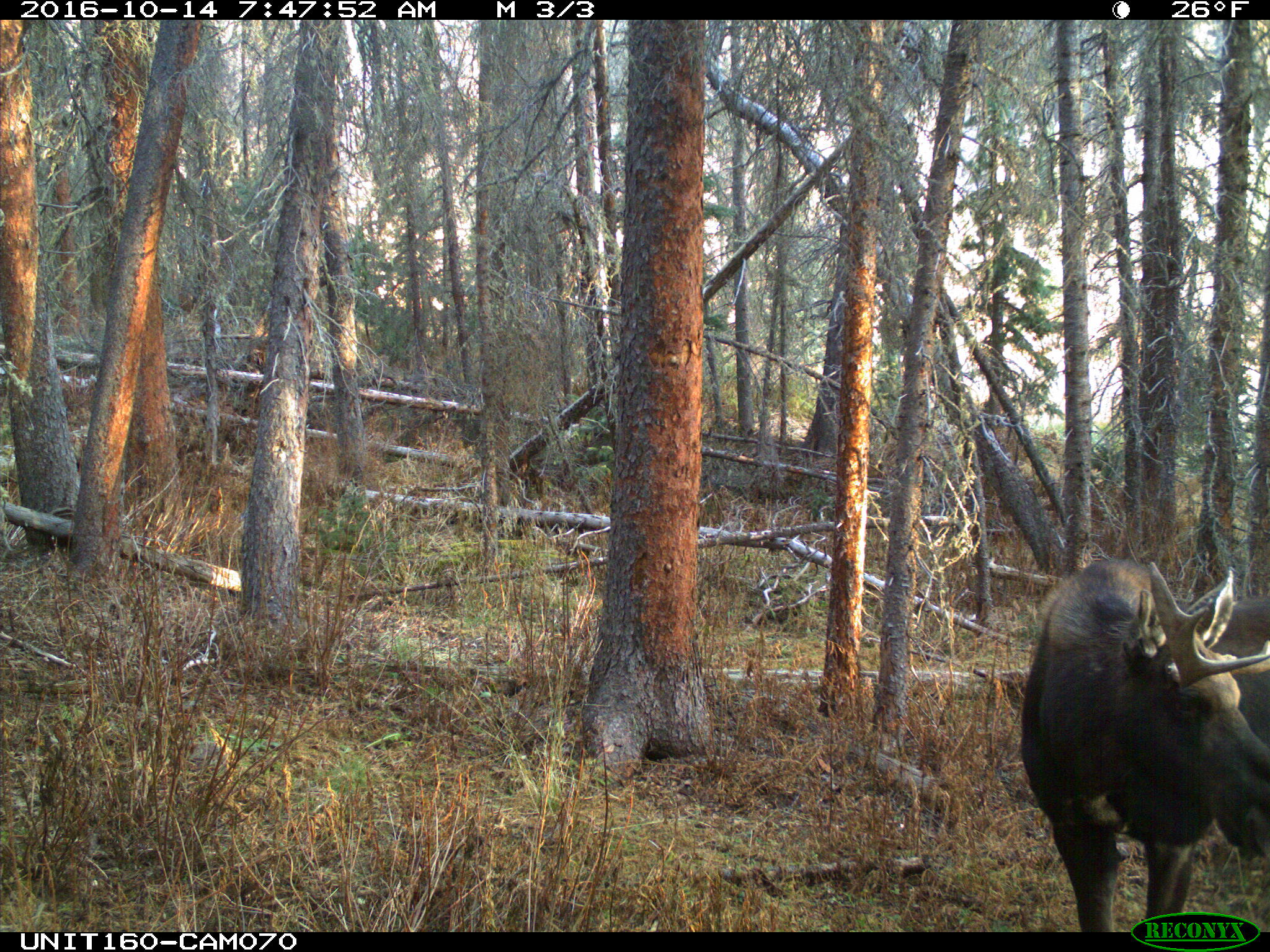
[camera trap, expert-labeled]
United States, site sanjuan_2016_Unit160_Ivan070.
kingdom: Animalia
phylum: Chordata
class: Mammalia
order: Artiodactyla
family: Cervidae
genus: Alces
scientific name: Alces alces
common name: moose